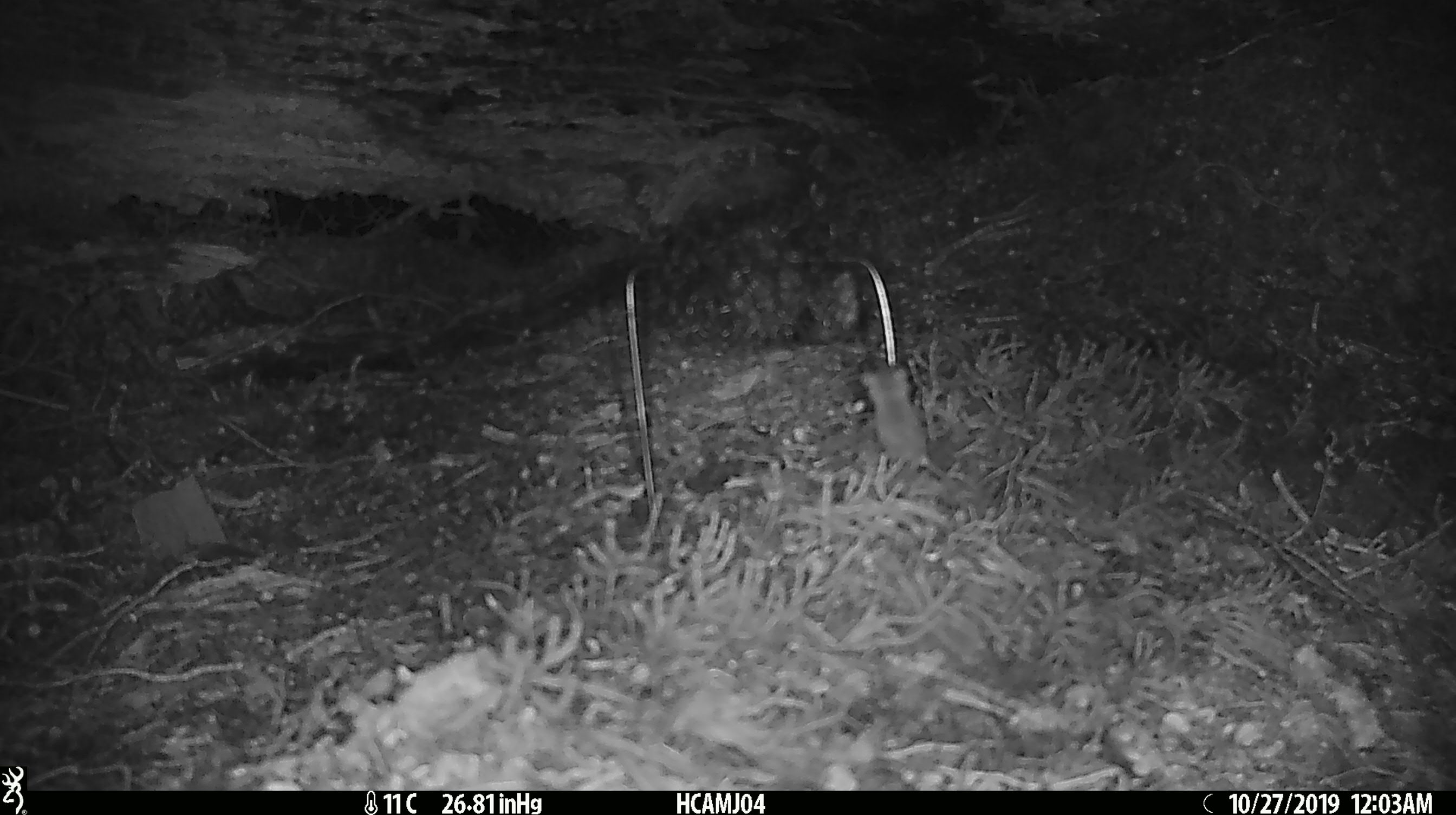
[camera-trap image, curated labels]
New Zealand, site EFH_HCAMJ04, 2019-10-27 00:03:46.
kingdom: Animalia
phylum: Chordata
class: Mammalia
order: Rodentia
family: Muridae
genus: Mus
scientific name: Mus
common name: mouse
Mouse (Mus).